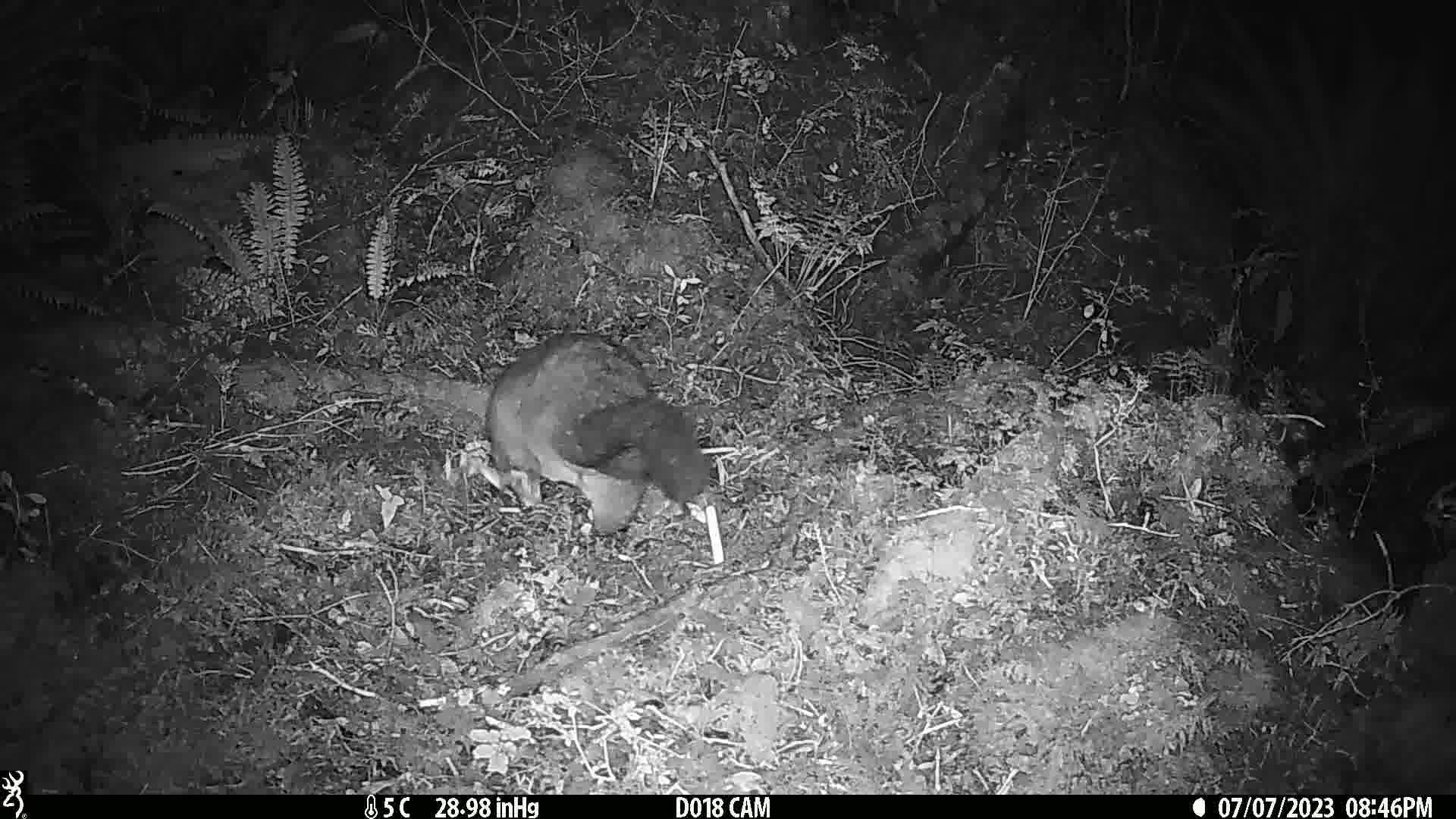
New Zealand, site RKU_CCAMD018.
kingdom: Animalia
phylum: Chordata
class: Mammalia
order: Diprotodontia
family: Phalangeridae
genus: Trichosurus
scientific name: Trichosurus vulpecula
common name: common brushtail possum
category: possum